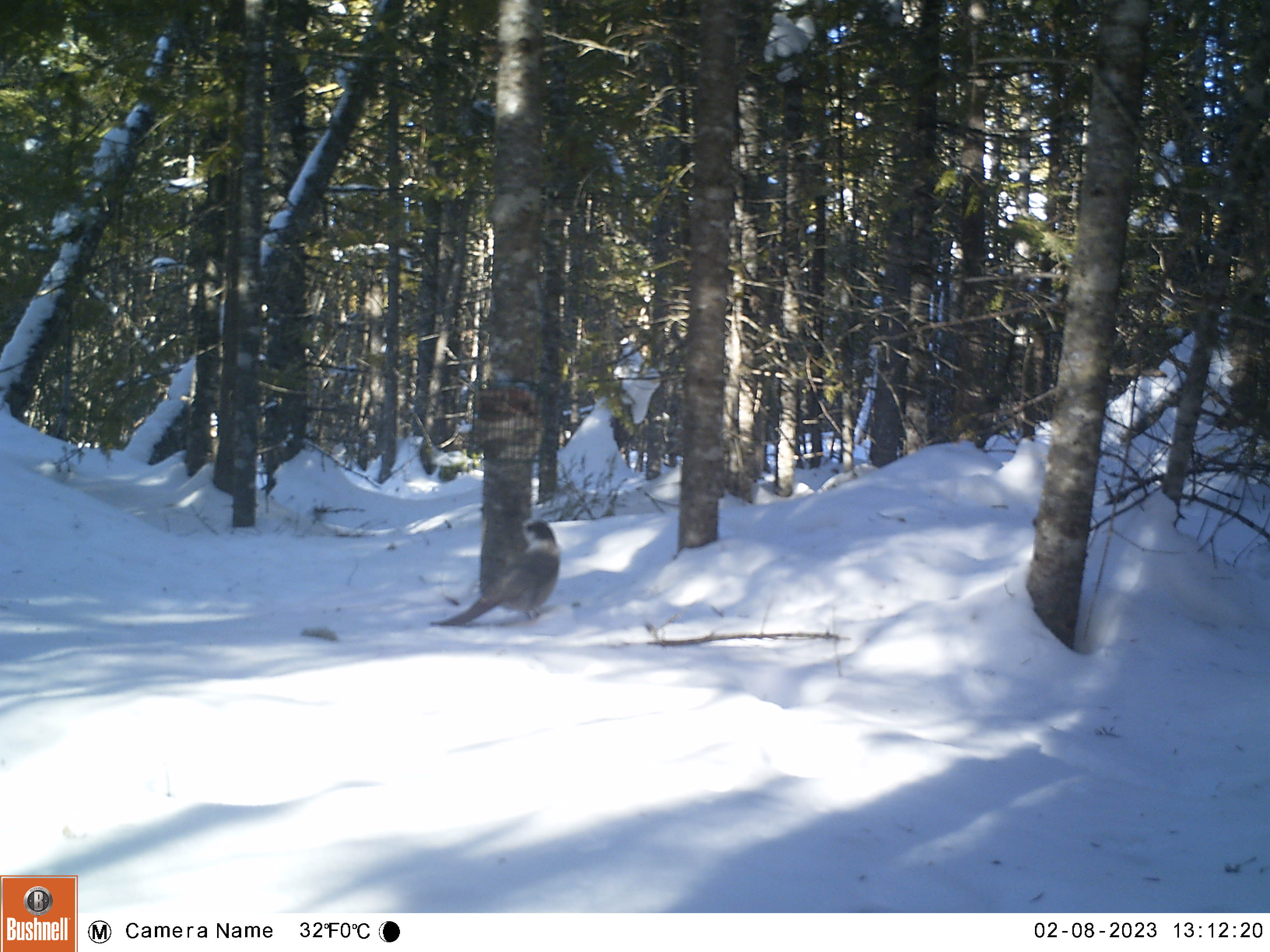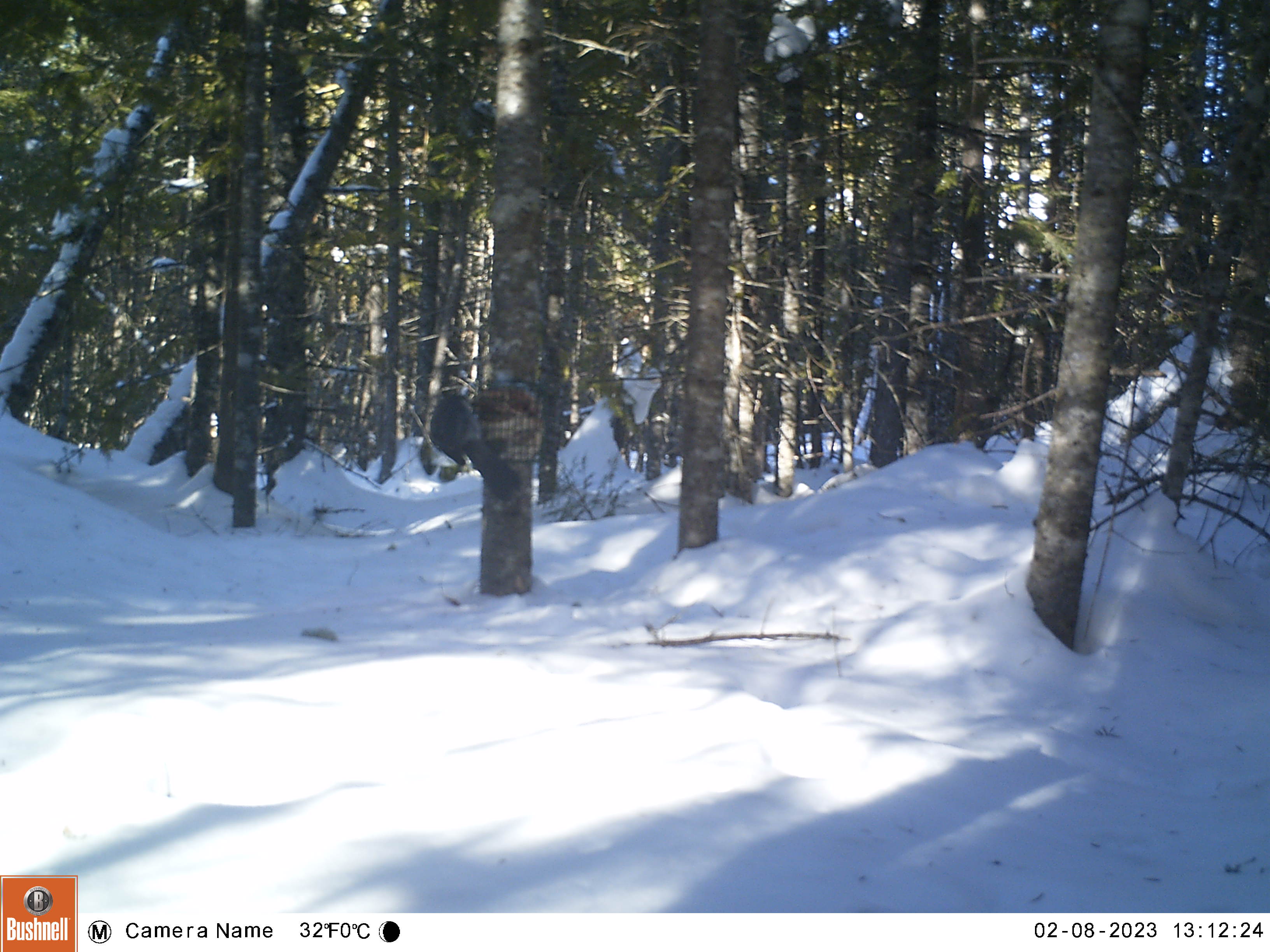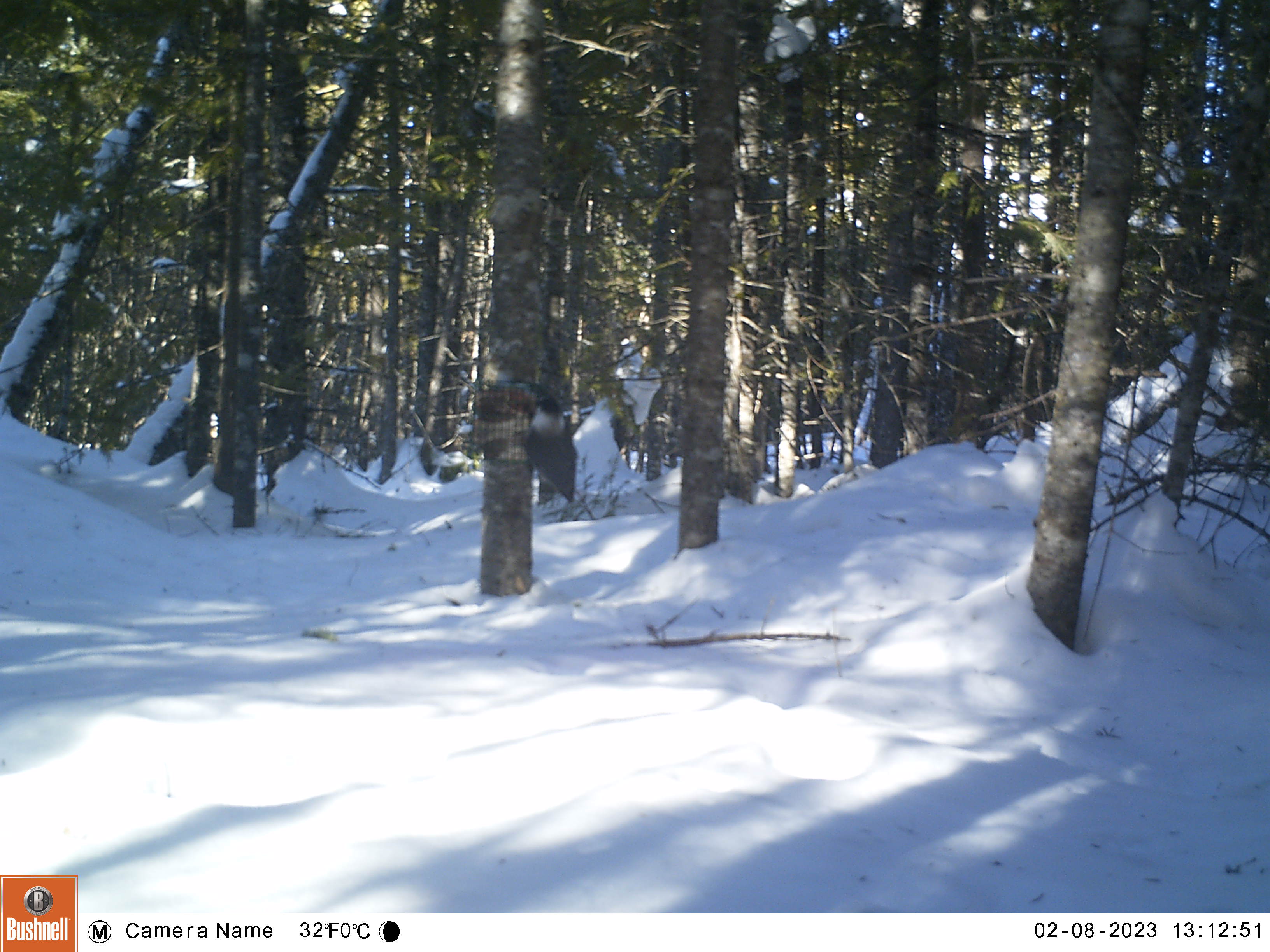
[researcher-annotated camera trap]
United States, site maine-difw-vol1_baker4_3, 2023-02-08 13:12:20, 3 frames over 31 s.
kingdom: Animalia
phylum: Chordata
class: Aves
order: Passeriformes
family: Corvidae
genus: Perisoreus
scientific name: Perisoreus canadensis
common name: canada jay